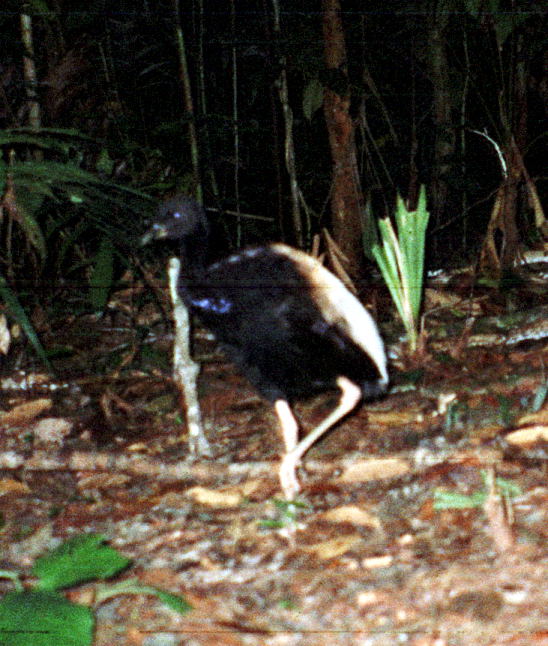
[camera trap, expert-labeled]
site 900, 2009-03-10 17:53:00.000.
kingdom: Animalia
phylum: Chordata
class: Aves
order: Gruiformes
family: Psophiidae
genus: Psophia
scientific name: Psophia crepitans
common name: gray-winged trumpeter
Psophia crepitans (gray-winged trumpeter).